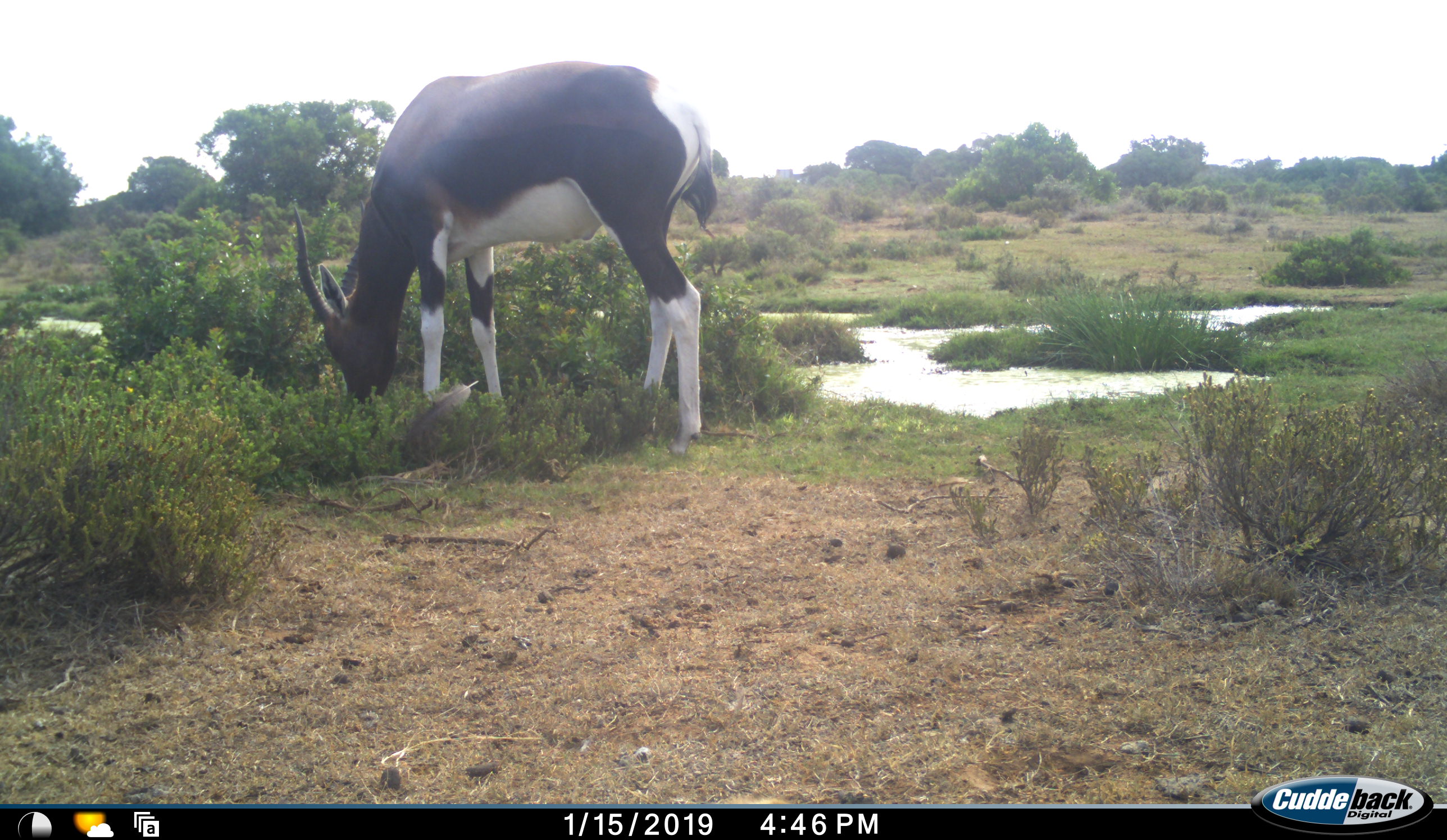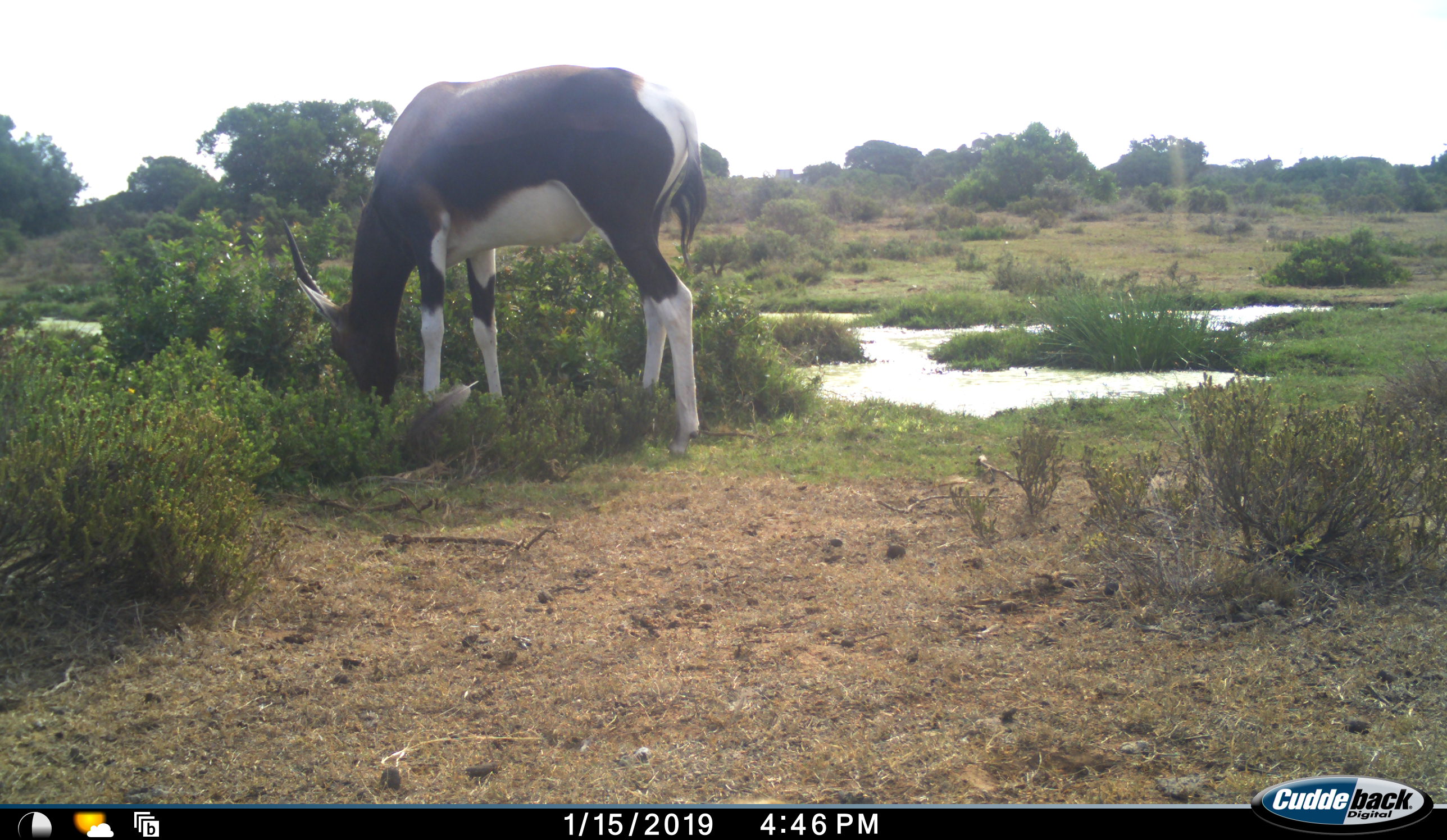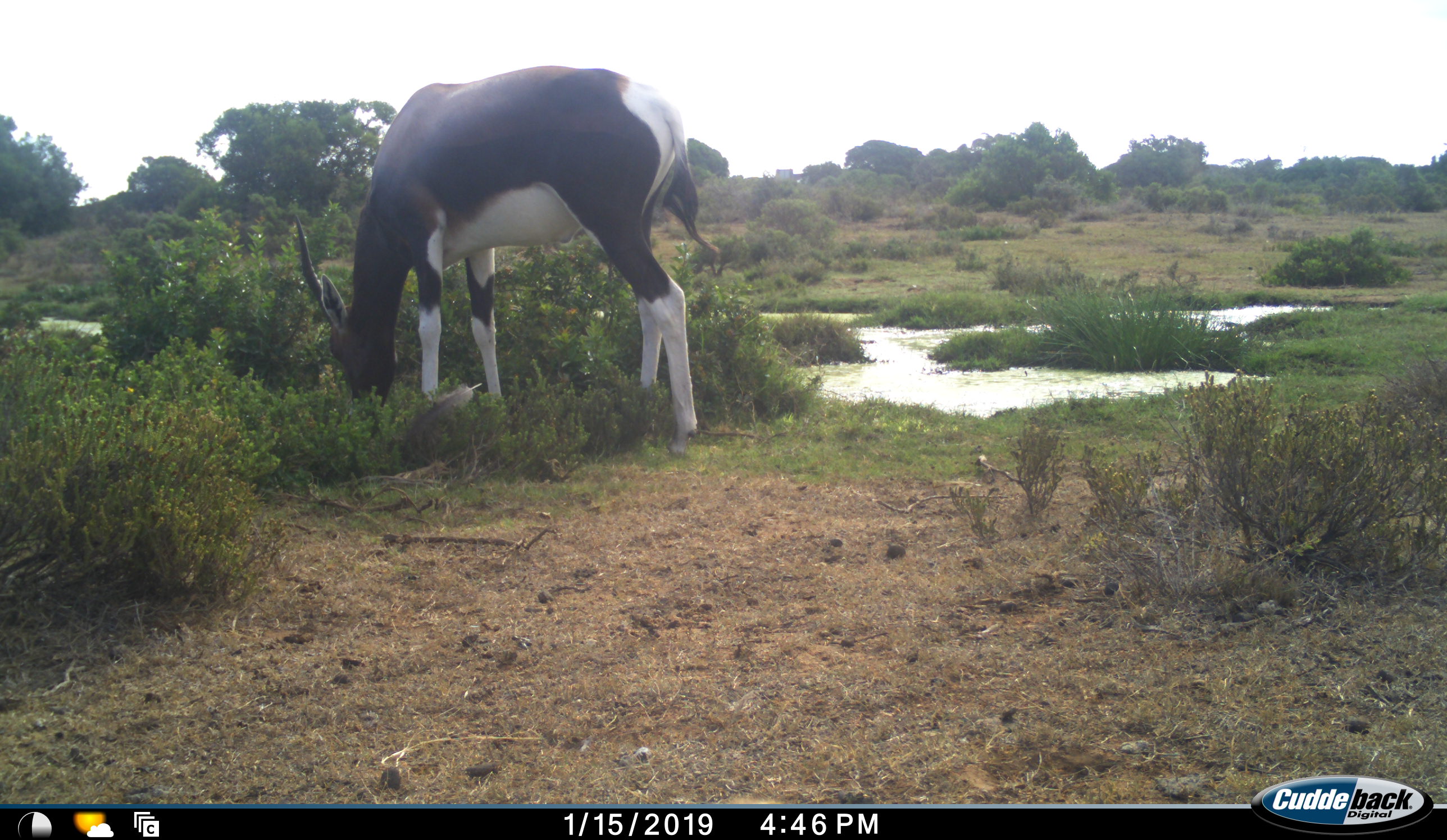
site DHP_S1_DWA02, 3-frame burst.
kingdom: Animalia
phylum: Chordata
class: Mammalia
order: Artiodactyla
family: Bovidae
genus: Damaliscus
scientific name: Damaliscus pygargus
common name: bontebok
Bontebok (Damaliscus pygargus), count 1. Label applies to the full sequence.